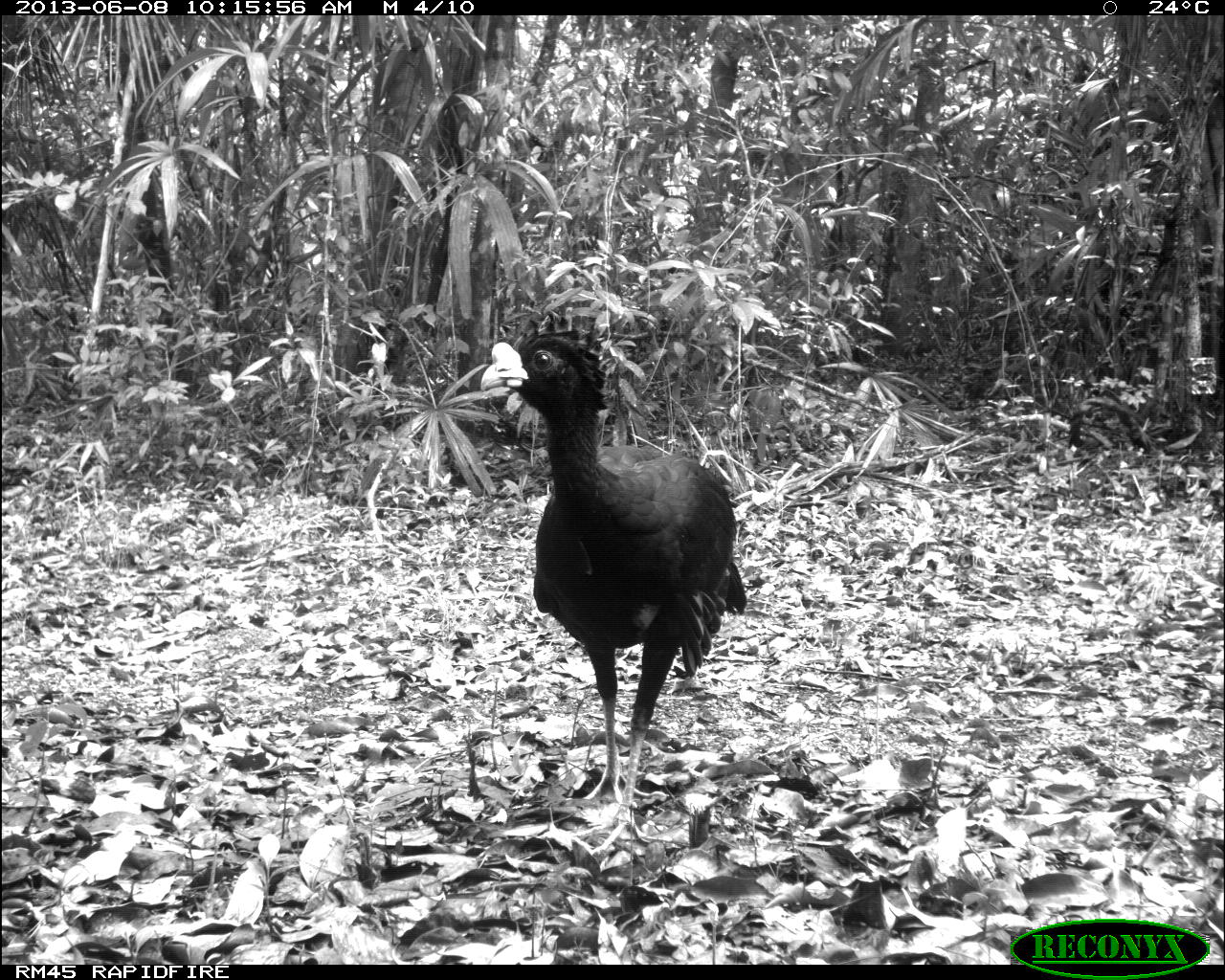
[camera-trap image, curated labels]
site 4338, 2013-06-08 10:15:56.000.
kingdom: Animalia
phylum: Chordata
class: Aves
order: Galliformes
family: Cracidae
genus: Crax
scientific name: Crax rubra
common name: great curassow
Crax rubra (great curassow), count 1, sex male.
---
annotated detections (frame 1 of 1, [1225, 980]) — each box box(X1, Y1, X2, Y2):
crax rubra: box(478, 300, 748, 853)